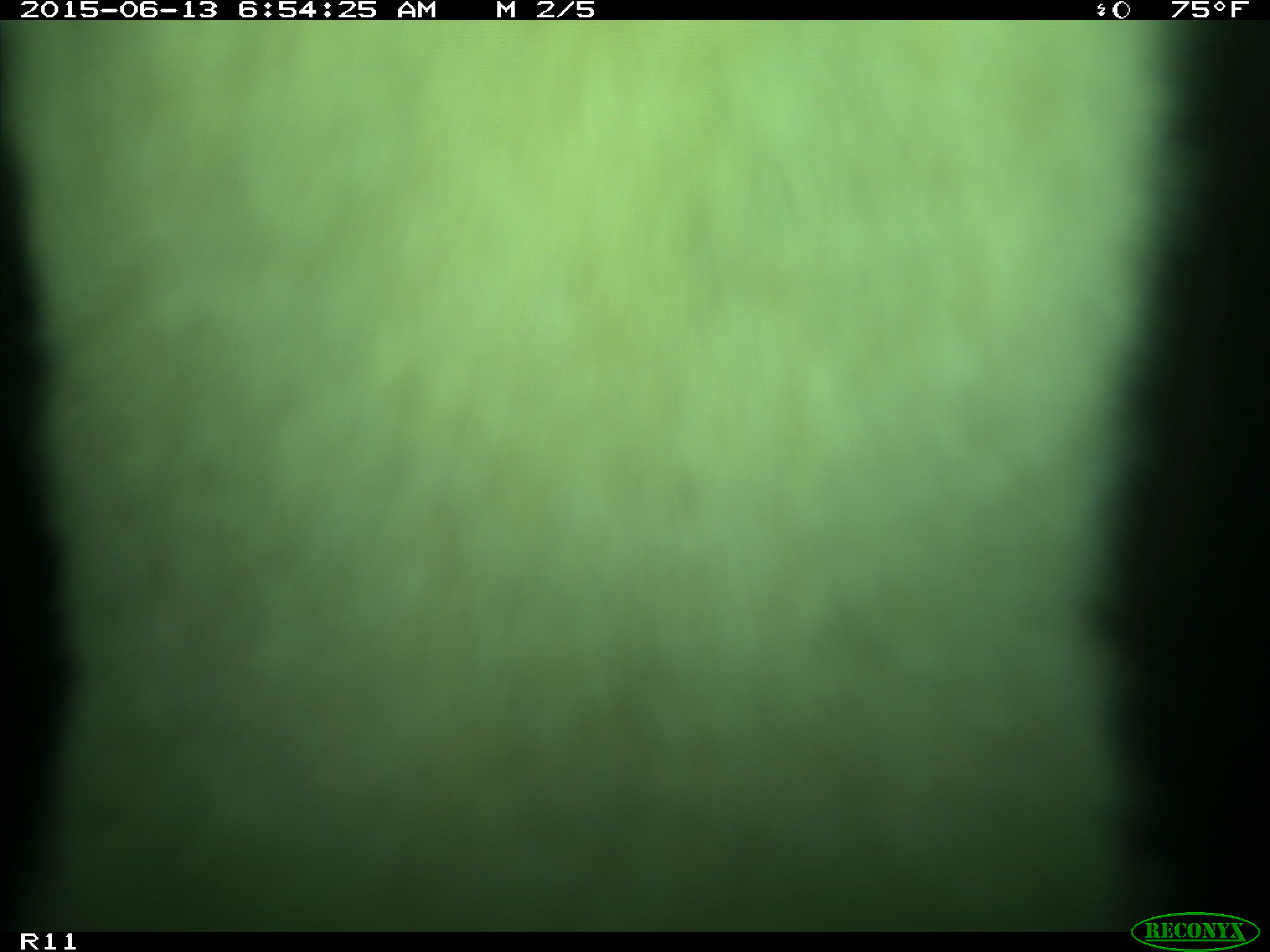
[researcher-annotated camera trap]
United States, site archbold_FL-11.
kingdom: Animalia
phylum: Chordata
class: Mammalia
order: Artiodactyla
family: Bovidae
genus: Bos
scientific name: Bos taurus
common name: domestic cow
Bos taurus (domestic cow).